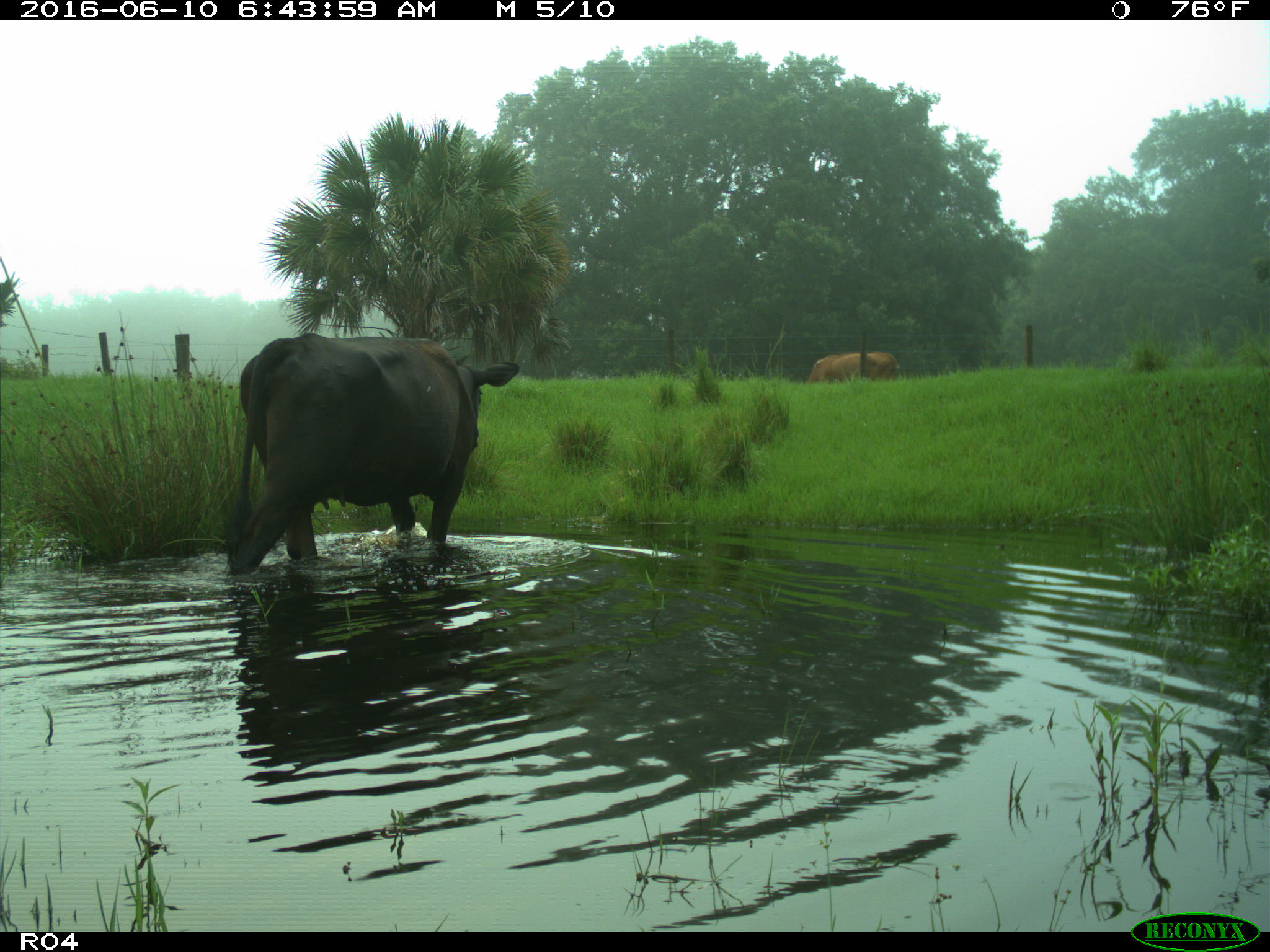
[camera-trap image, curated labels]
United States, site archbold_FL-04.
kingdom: Animalia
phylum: Chordata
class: Mammalia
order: Artiodactyla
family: Bovidae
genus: Bos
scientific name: Bos taurus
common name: domestic cow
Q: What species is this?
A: Bos taurus (domestic cow).